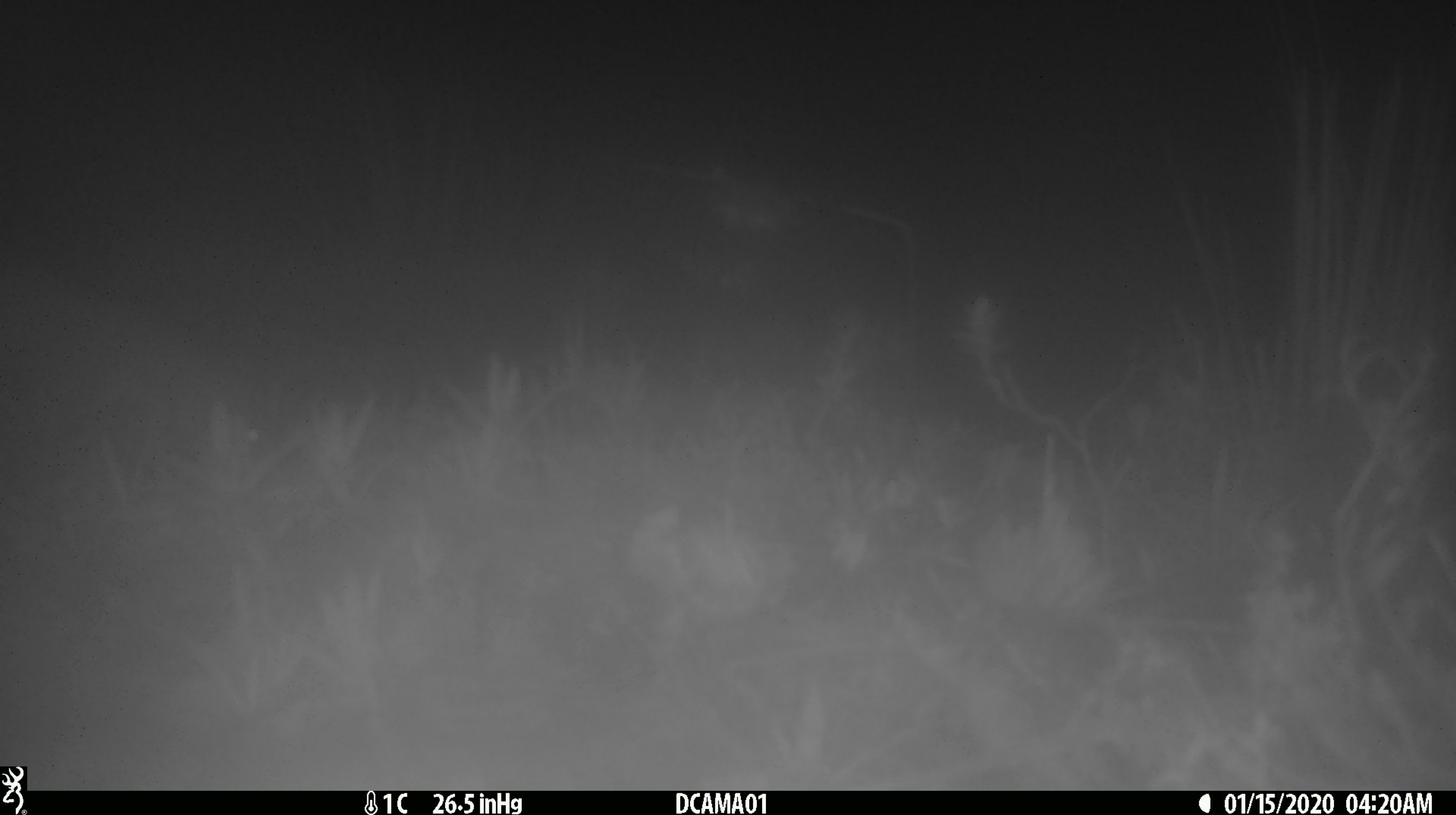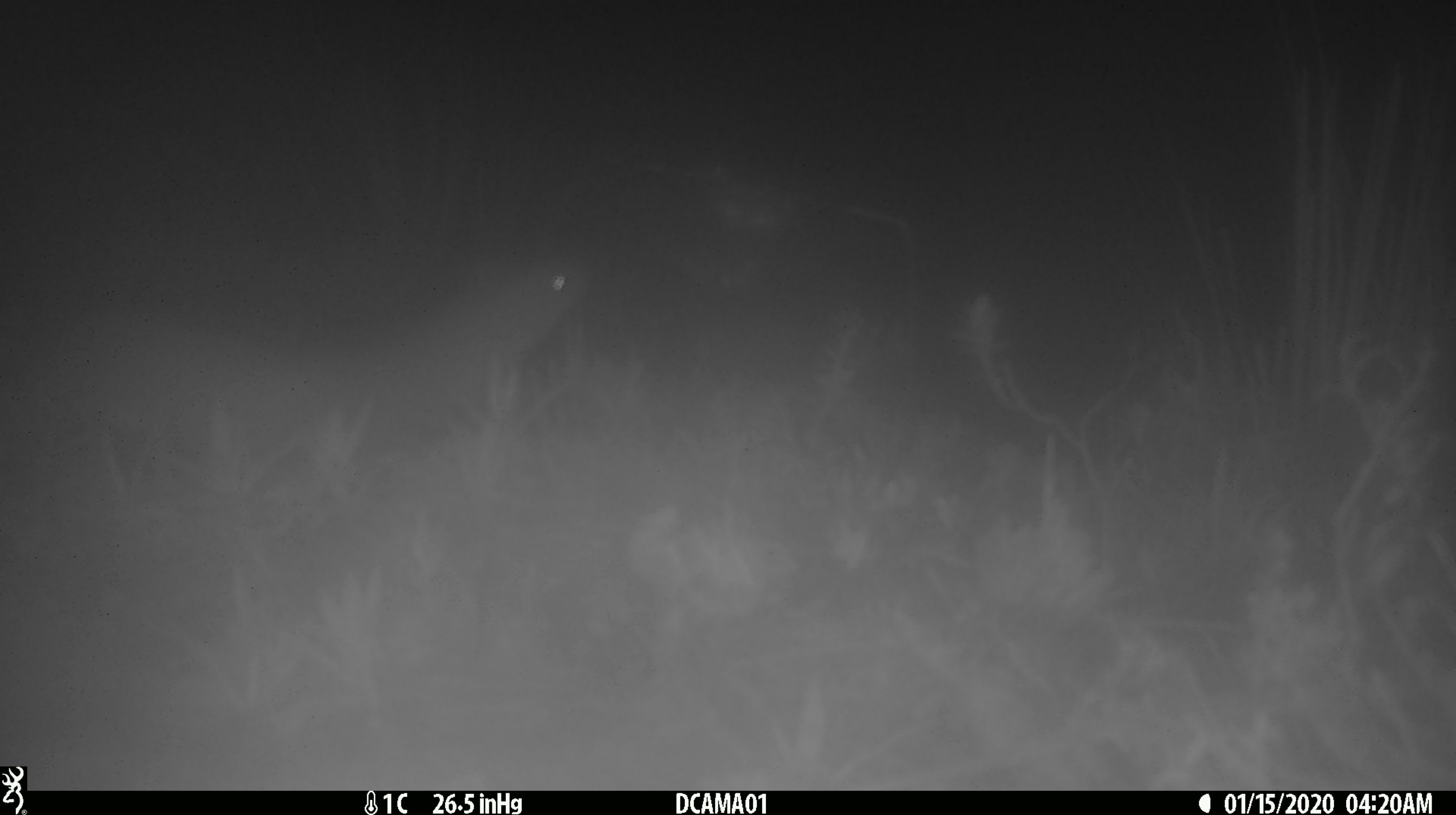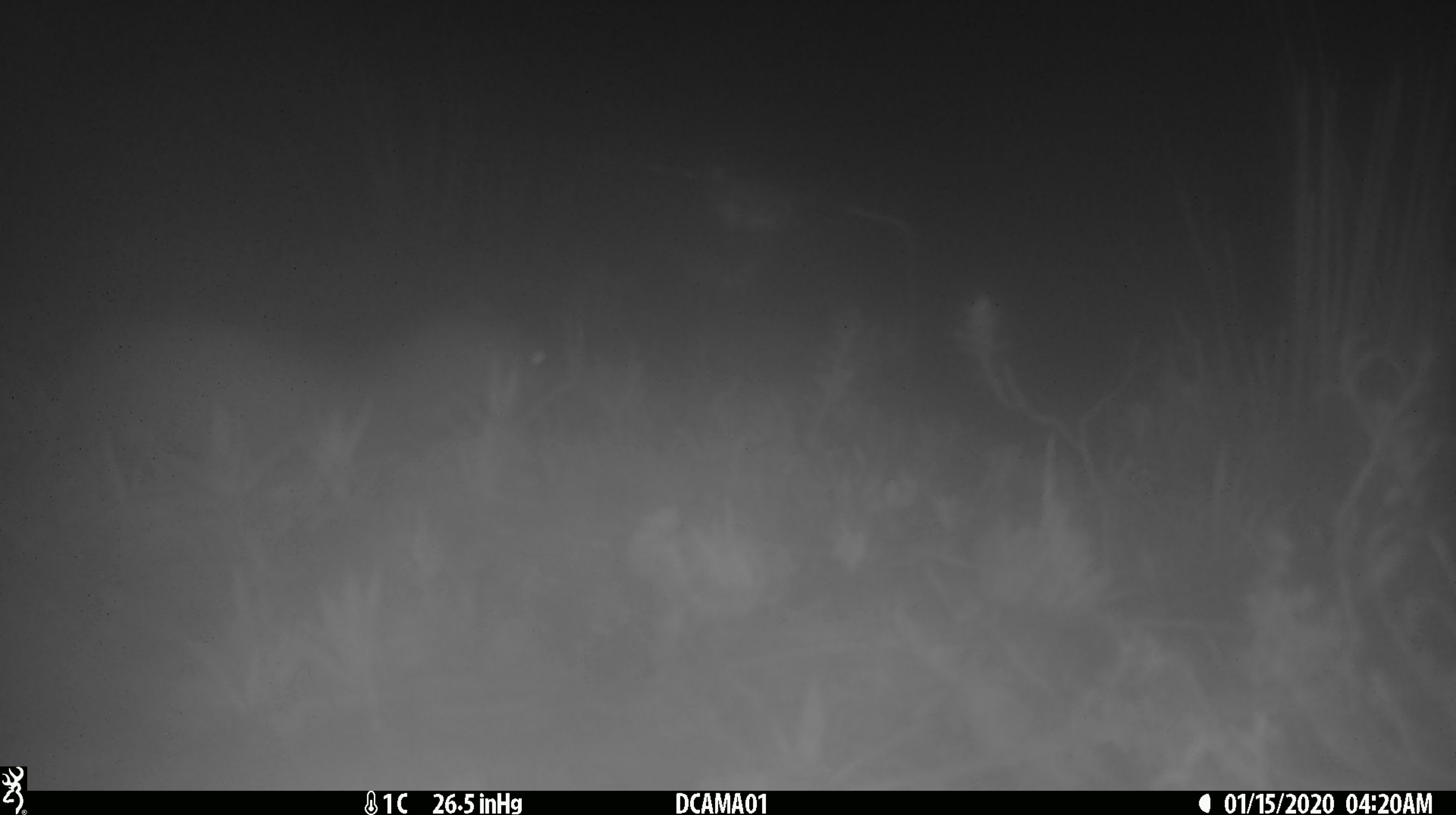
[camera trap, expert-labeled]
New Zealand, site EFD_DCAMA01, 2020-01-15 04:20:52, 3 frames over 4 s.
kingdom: Animalia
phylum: Chordata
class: Mammalia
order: Carnivora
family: Mustelidae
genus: Mustela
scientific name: Mustela erminea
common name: stoat